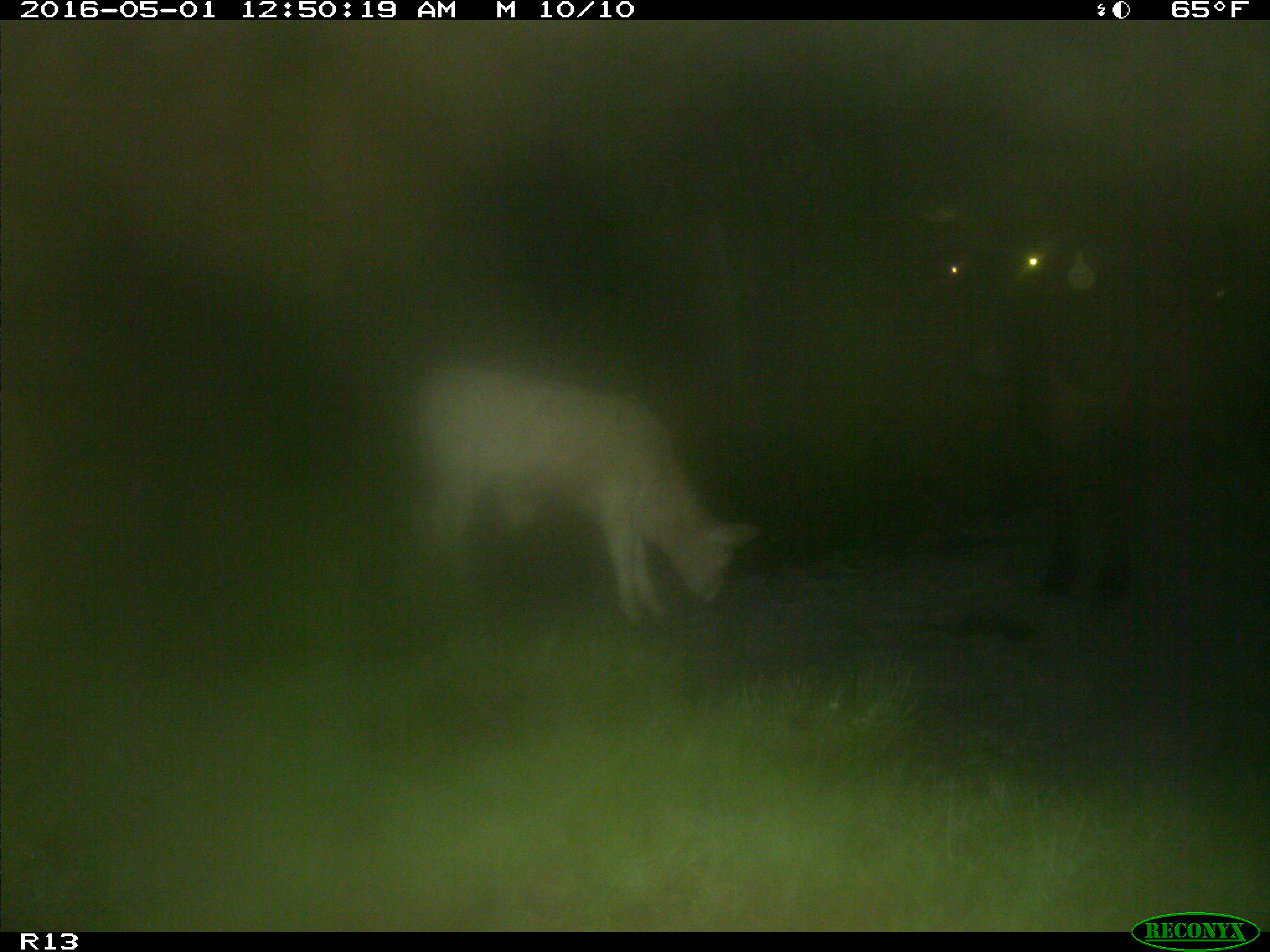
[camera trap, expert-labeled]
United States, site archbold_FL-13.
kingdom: Animalia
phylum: Chordata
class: Mammalia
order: Artiodactyla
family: Bovidae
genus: Bos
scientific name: Bos taurus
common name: domestic cow